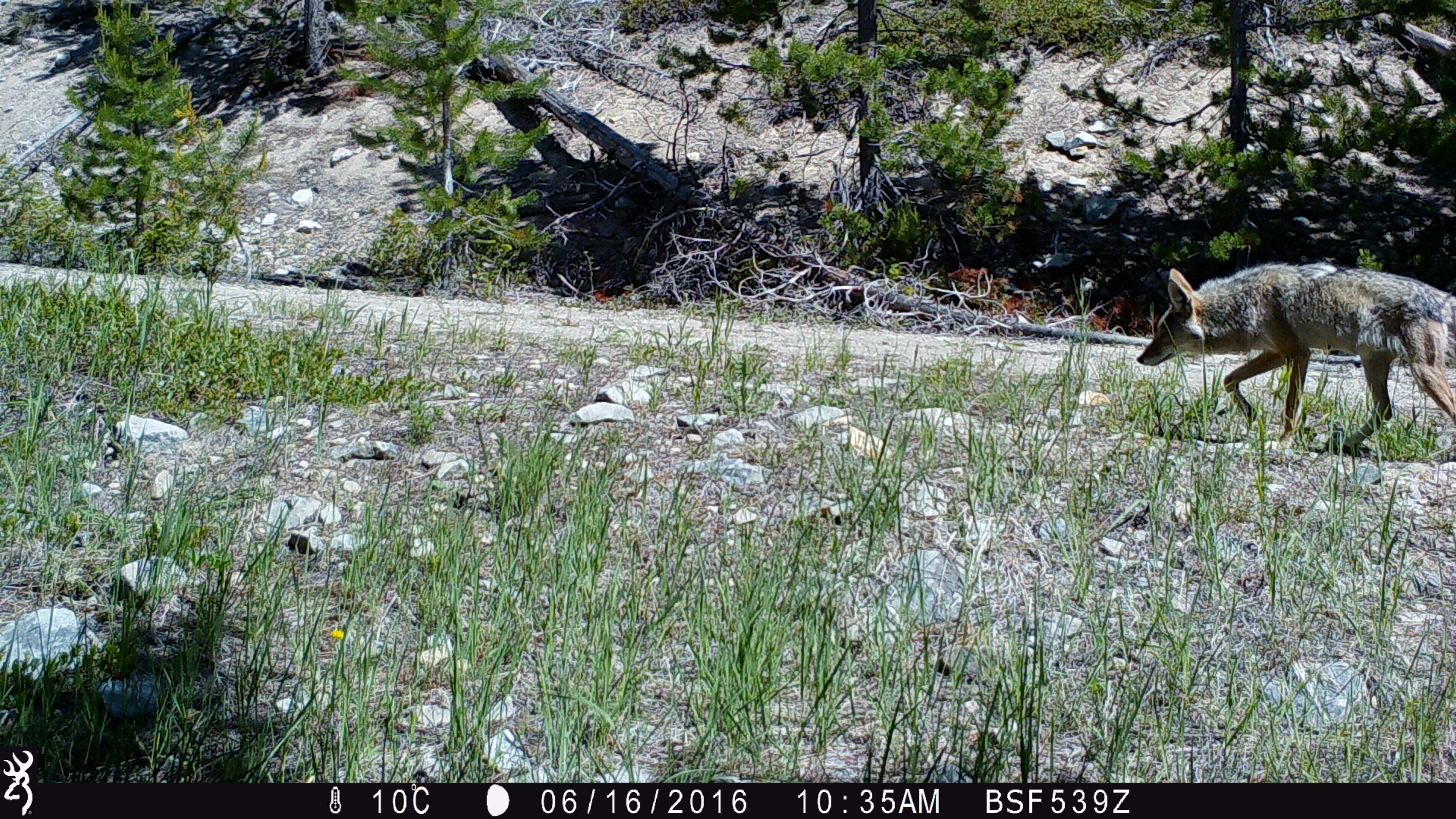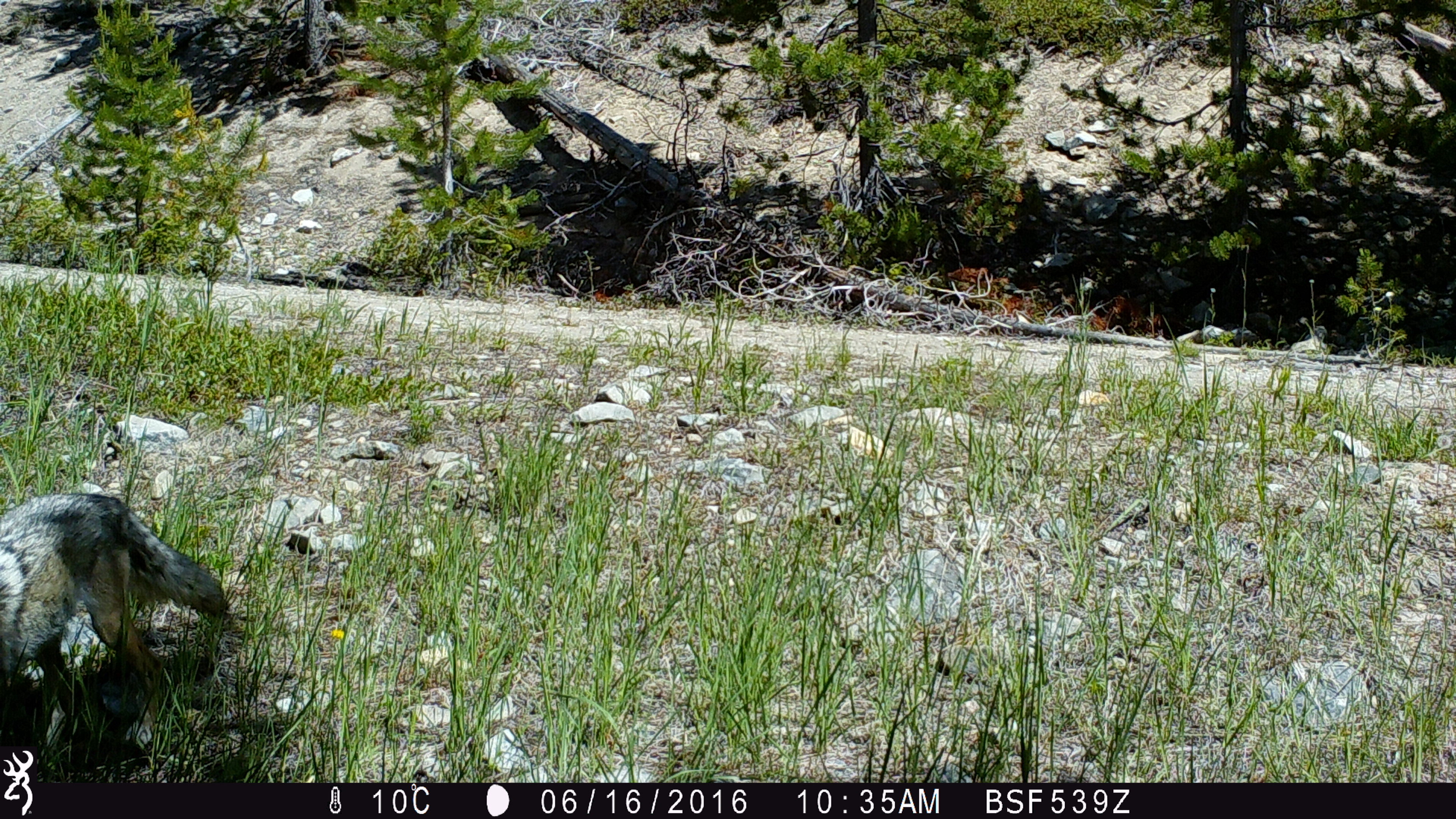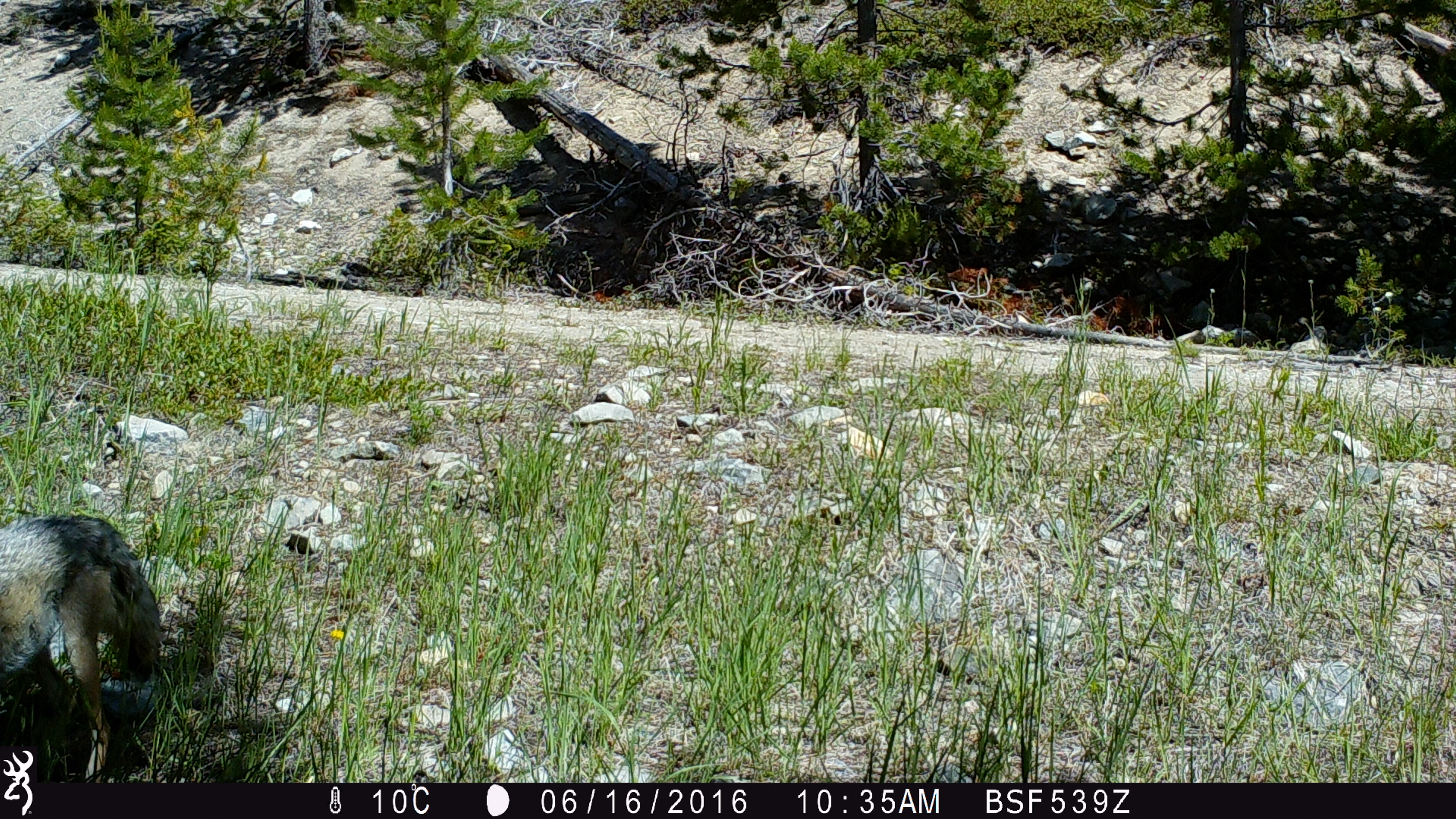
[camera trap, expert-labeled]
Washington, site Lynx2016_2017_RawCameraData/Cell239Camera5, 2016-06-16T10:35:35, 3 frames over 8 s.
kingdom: Animalia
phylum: Chordata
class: Mammalia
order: Carnivora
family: Canidae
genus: Canis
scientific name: Canis latrans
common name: coyote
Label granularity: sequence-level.